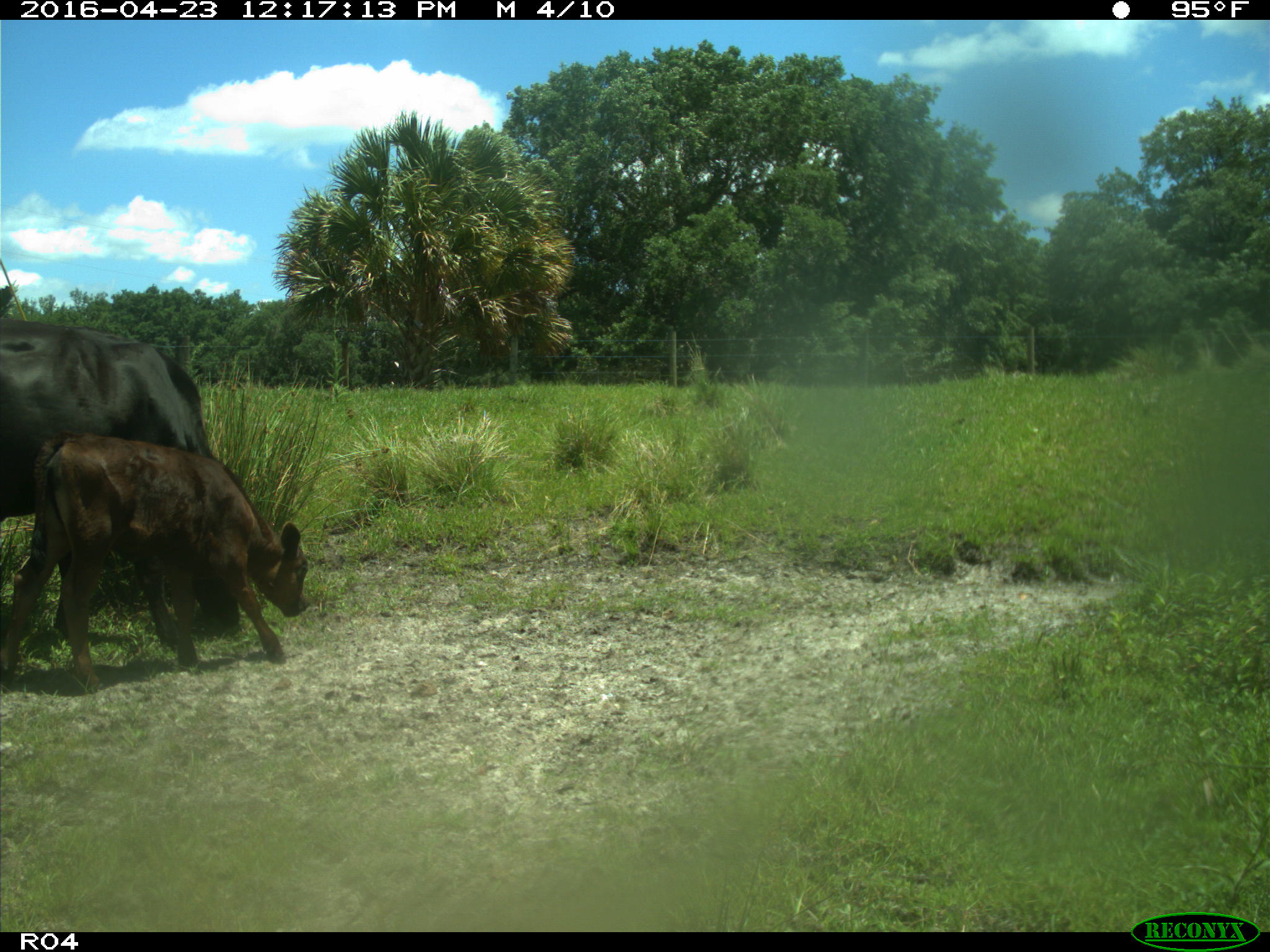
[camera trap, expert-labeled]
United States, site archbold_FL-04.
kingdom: Animalia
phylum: Chordata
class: Mammalia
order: Artiodactyla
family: Bovidae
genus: Bos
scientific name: Bos taurus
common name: domestic cow